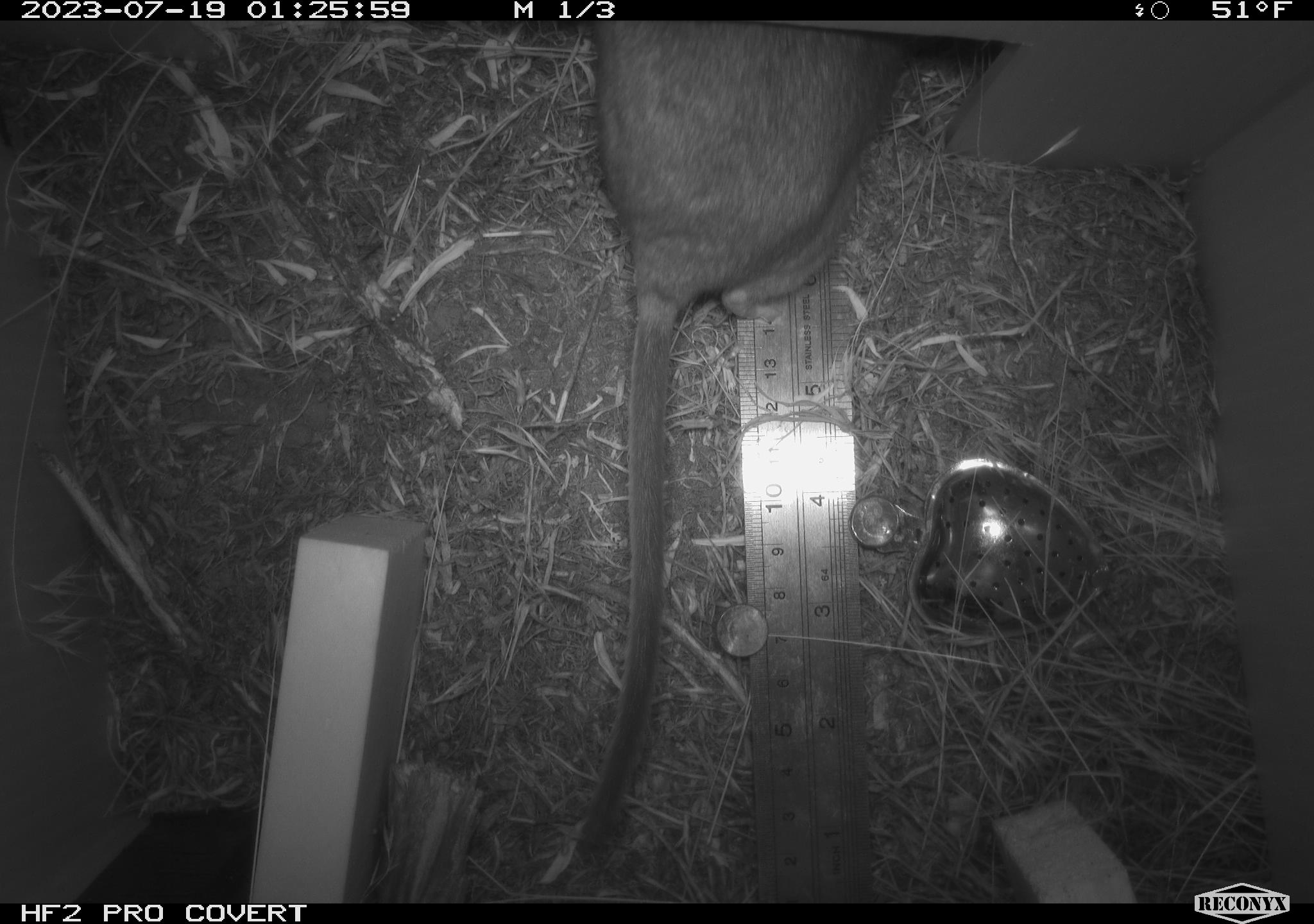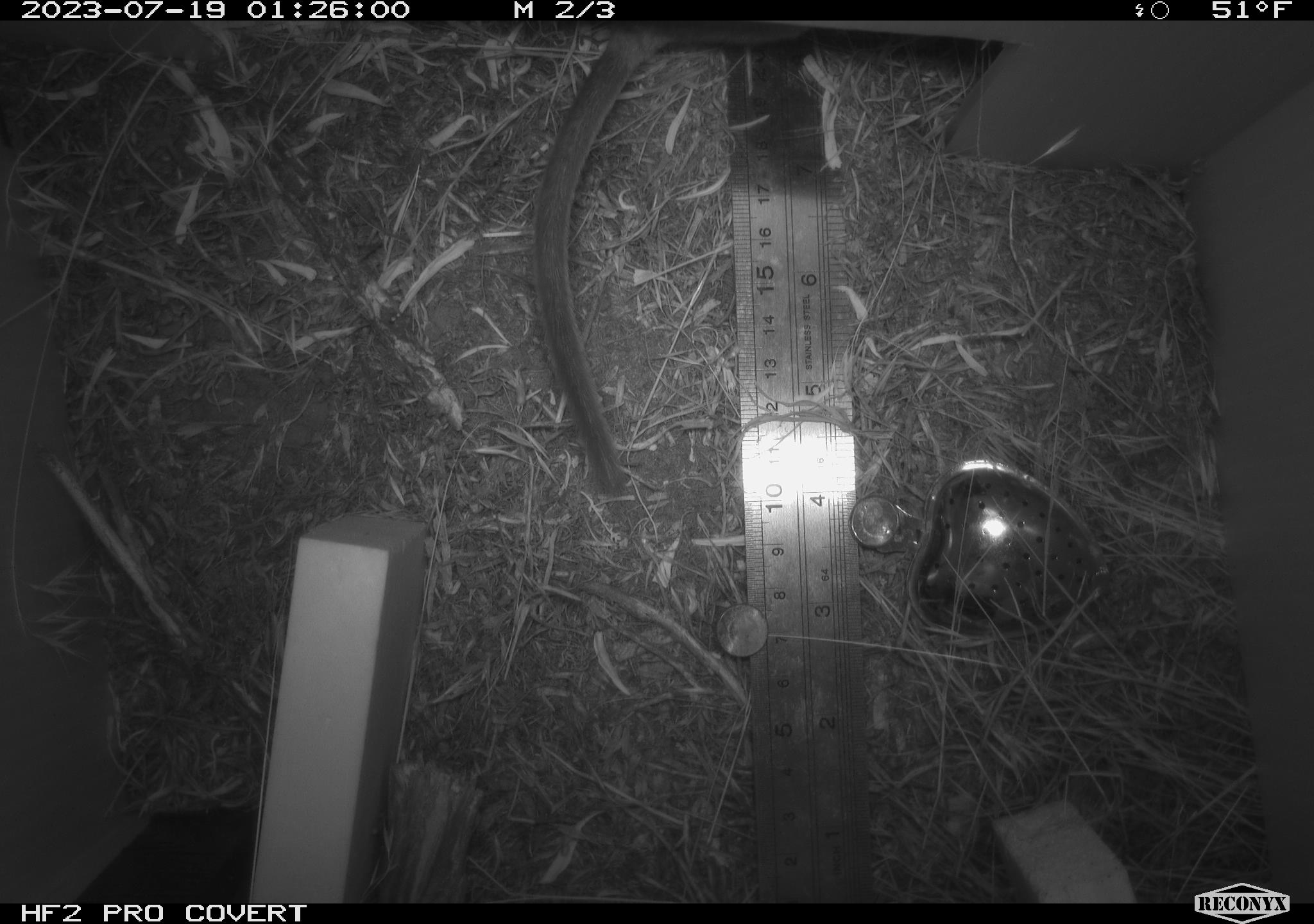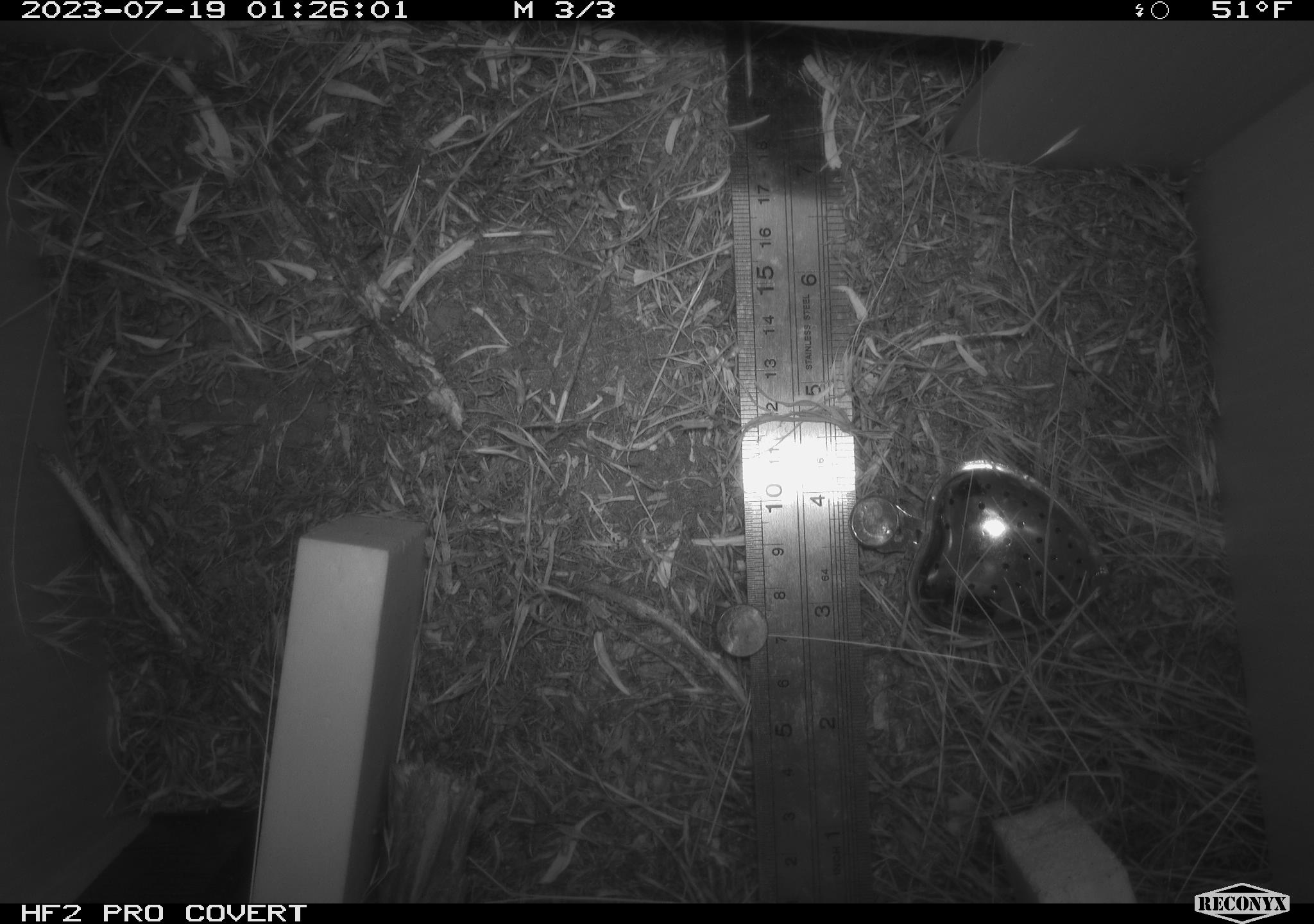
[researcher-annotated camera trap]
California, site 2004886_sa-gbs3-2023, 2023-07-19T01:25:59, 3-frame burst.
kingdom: Animalia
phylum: Chordata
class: Mammalia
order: Rodentia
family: Cricetidae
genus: Neotoma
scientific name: Neotoma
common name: pack rat or woodrat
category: neotoma species